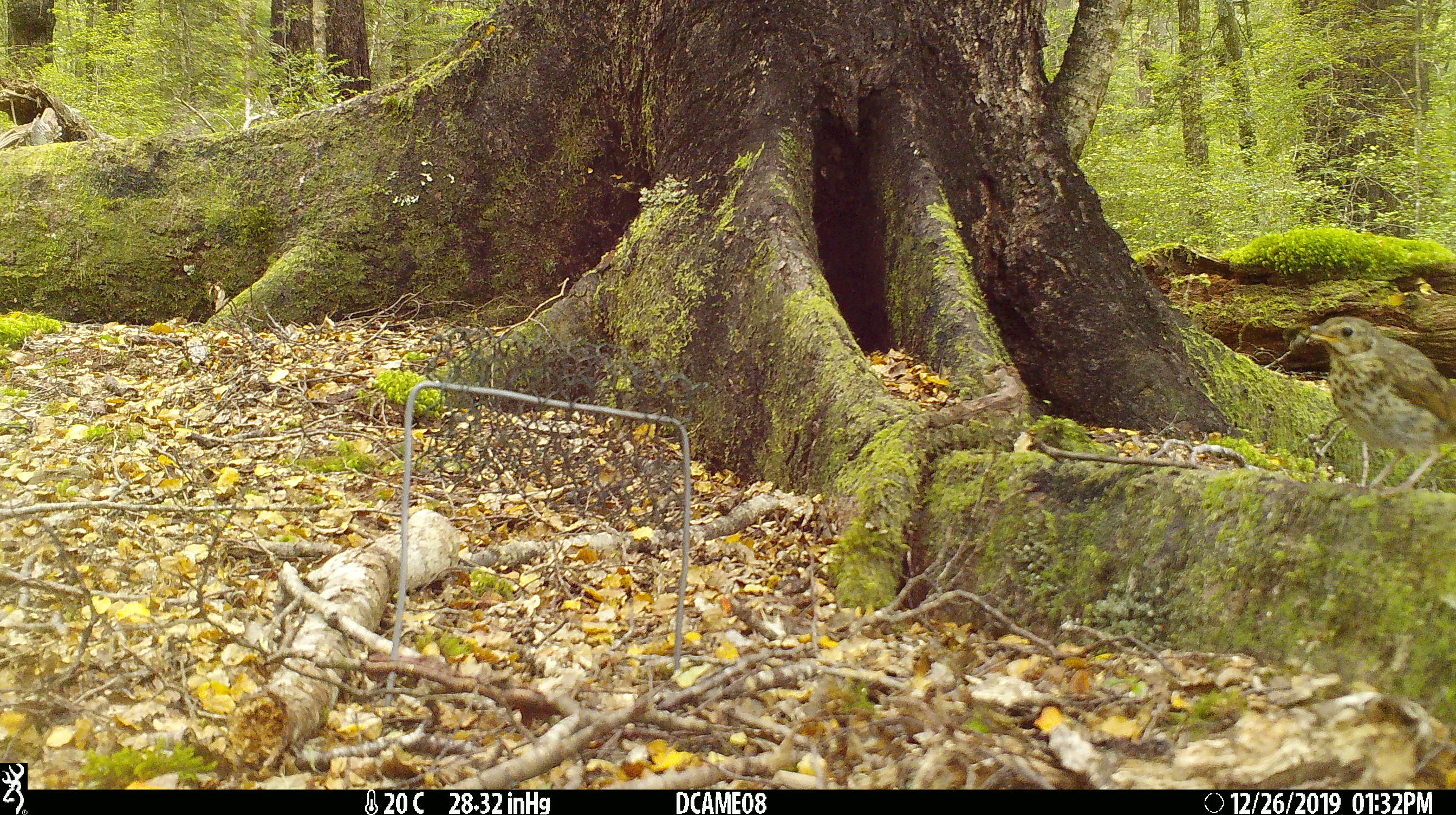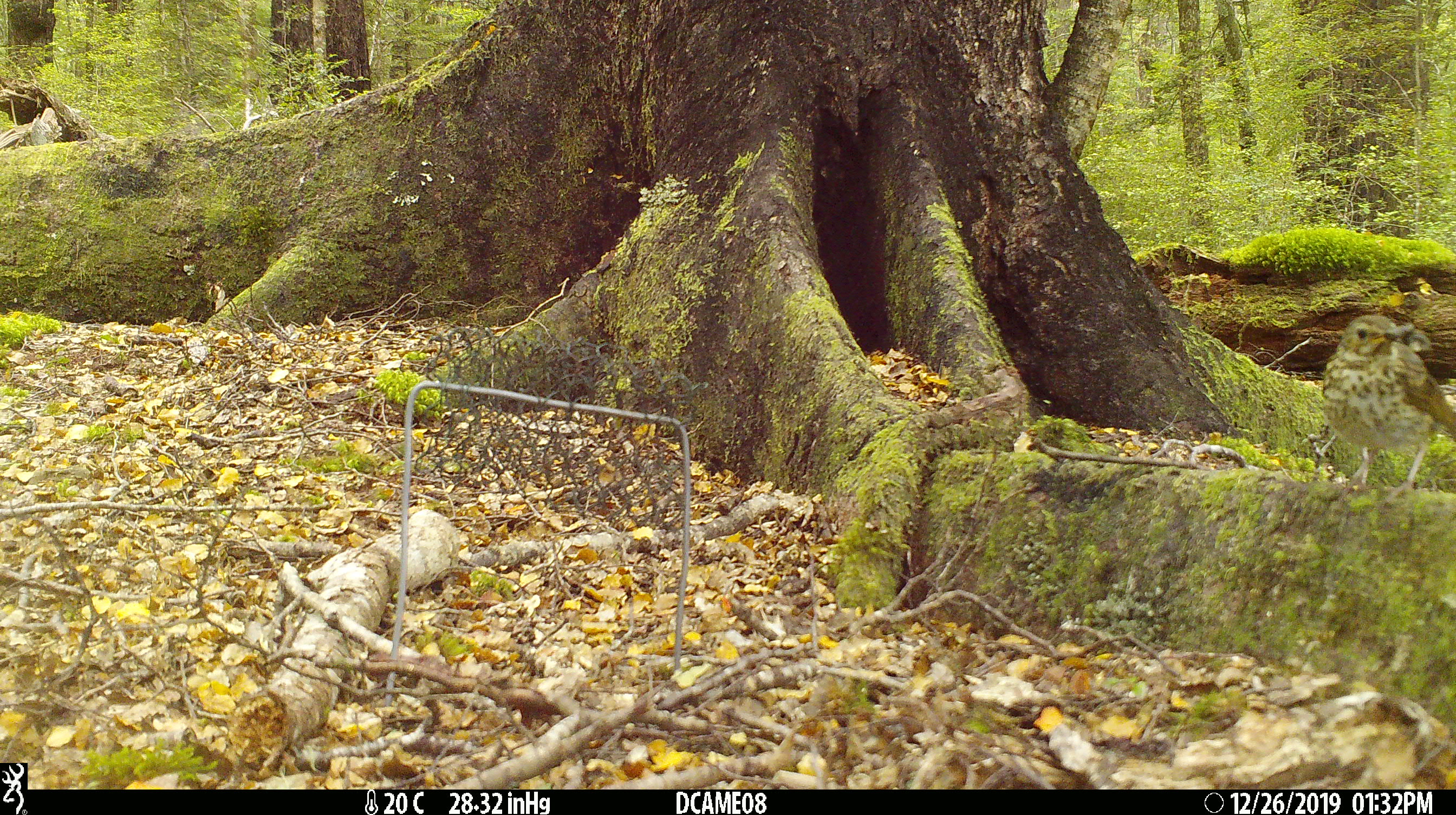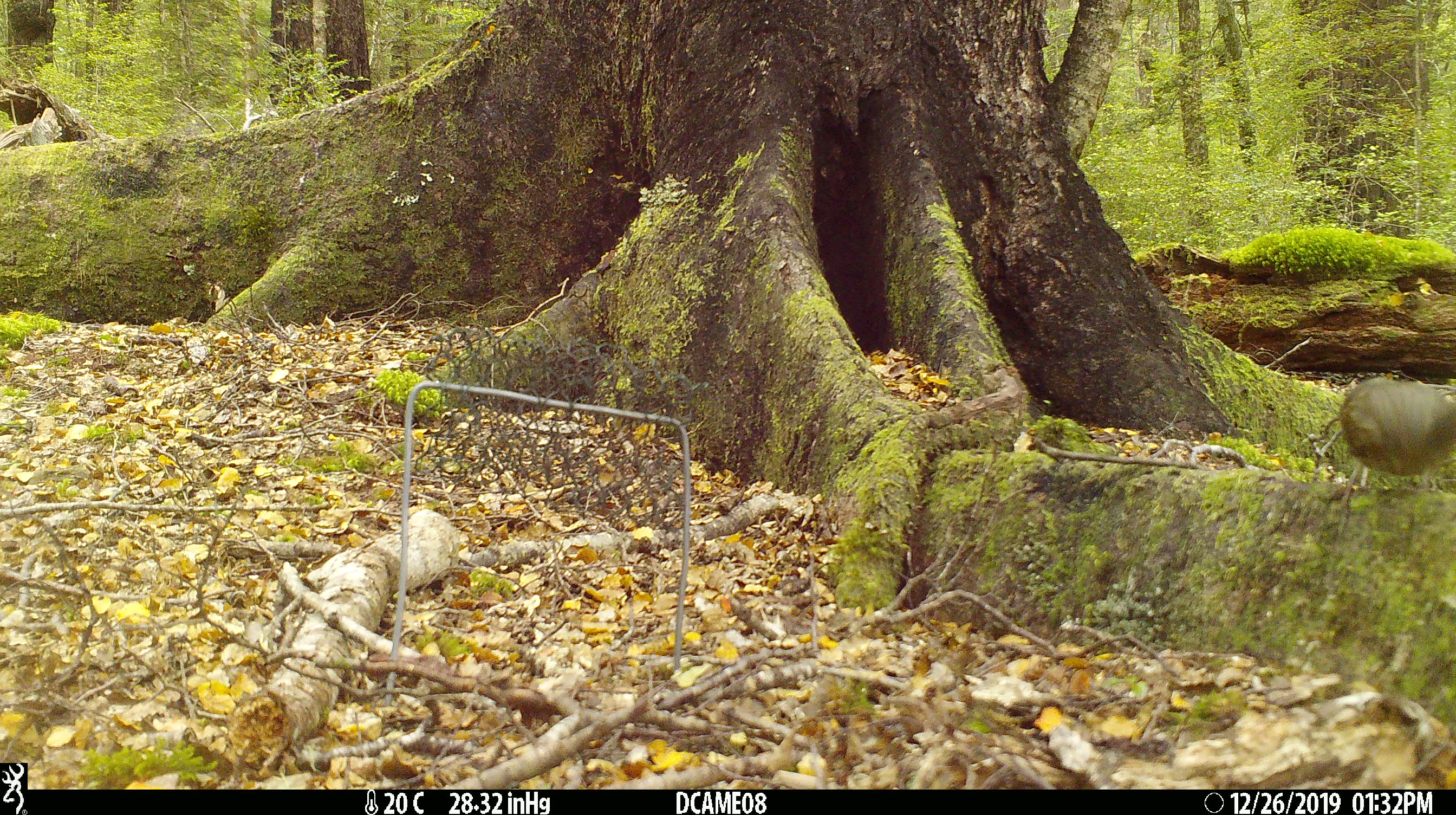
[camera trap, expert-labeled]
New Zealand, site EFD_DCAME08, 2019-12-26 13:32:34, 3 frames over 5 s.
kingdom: Animalia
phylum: Chordata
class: Aves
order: Passeriformes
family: Turdidae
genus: Turdus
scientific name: Turdus philomelos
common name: song thrush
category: thrush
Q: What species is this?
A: Thrush (song thrush) (Turdus philomelos).